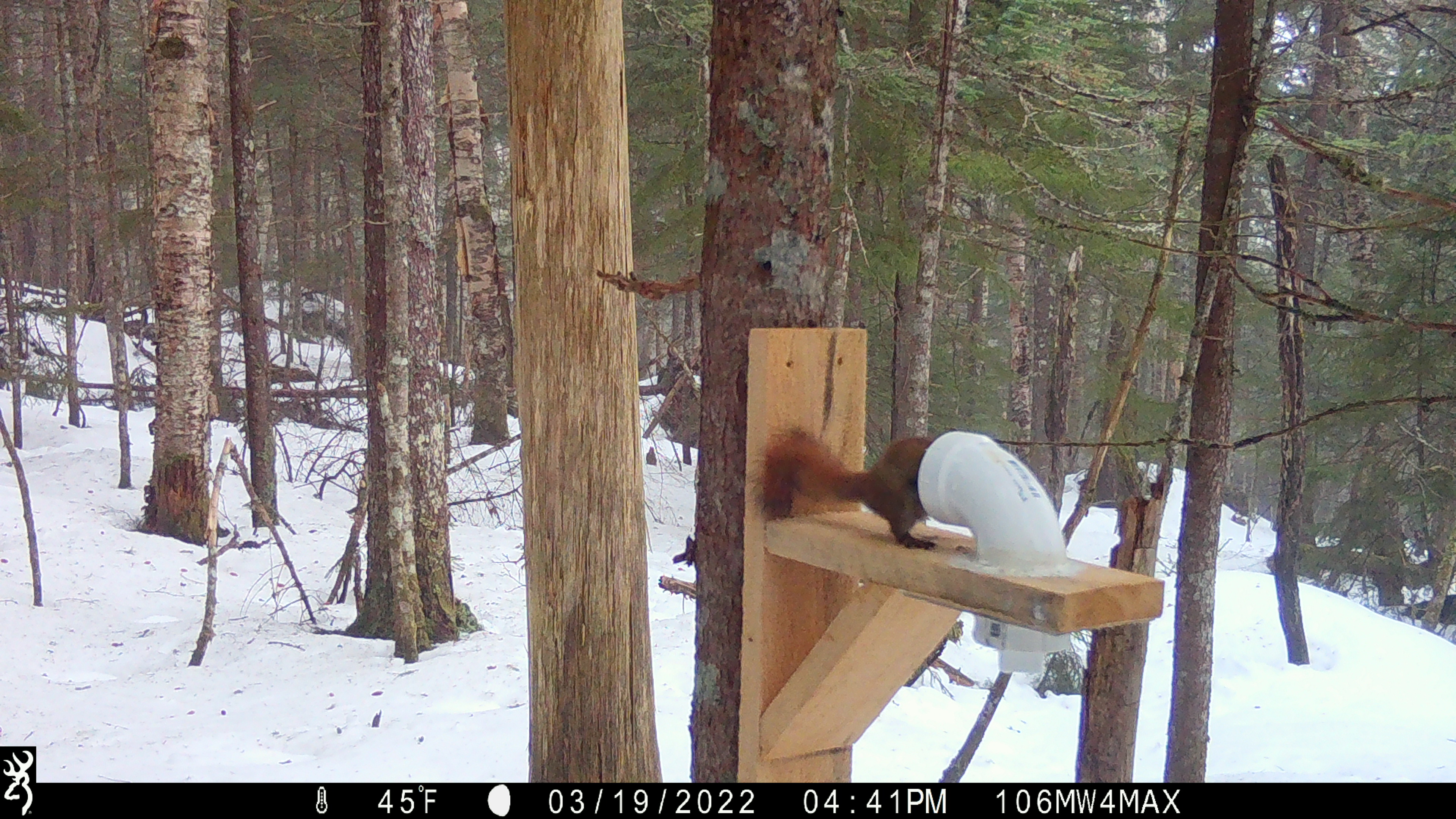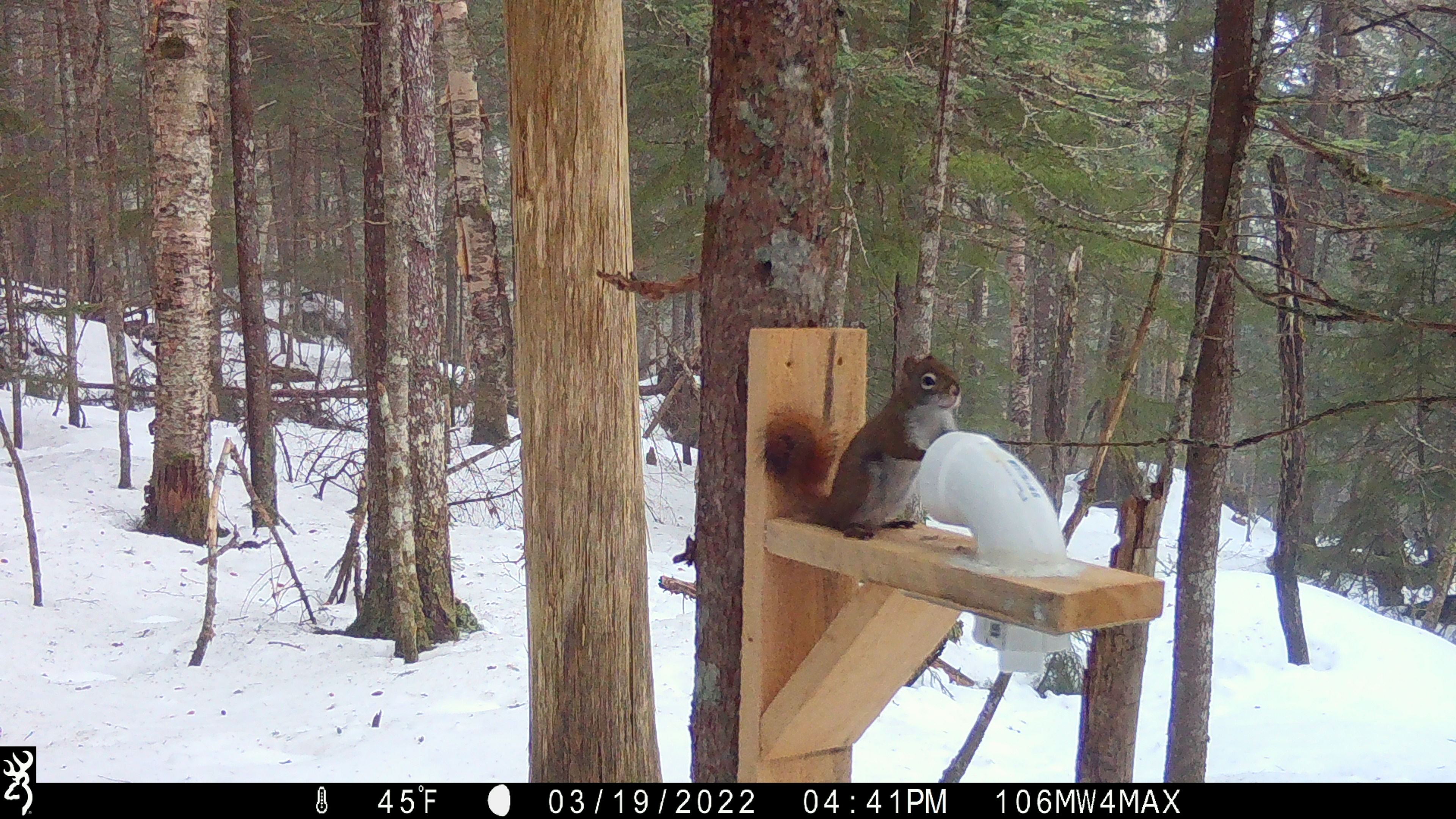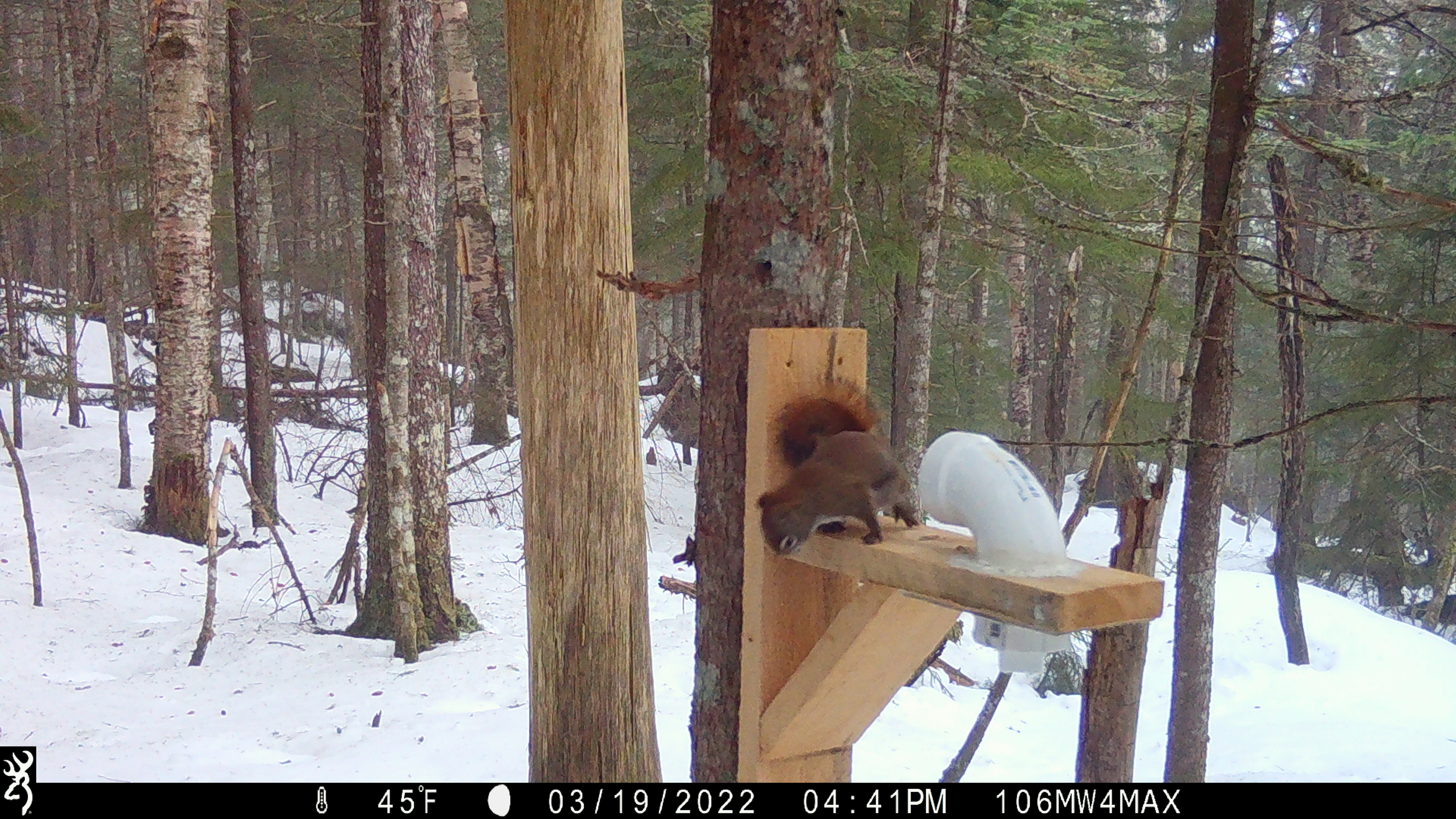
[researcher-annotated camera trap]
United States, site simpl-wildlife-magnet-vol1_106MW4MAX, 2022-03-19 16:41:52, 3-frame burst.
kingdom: Animalia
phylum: Chordata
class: Mammalia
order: Rodentia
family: Sciuridae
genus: Tamiasciurus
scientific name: Tamiasciurus hudsonicus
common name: red squirrel